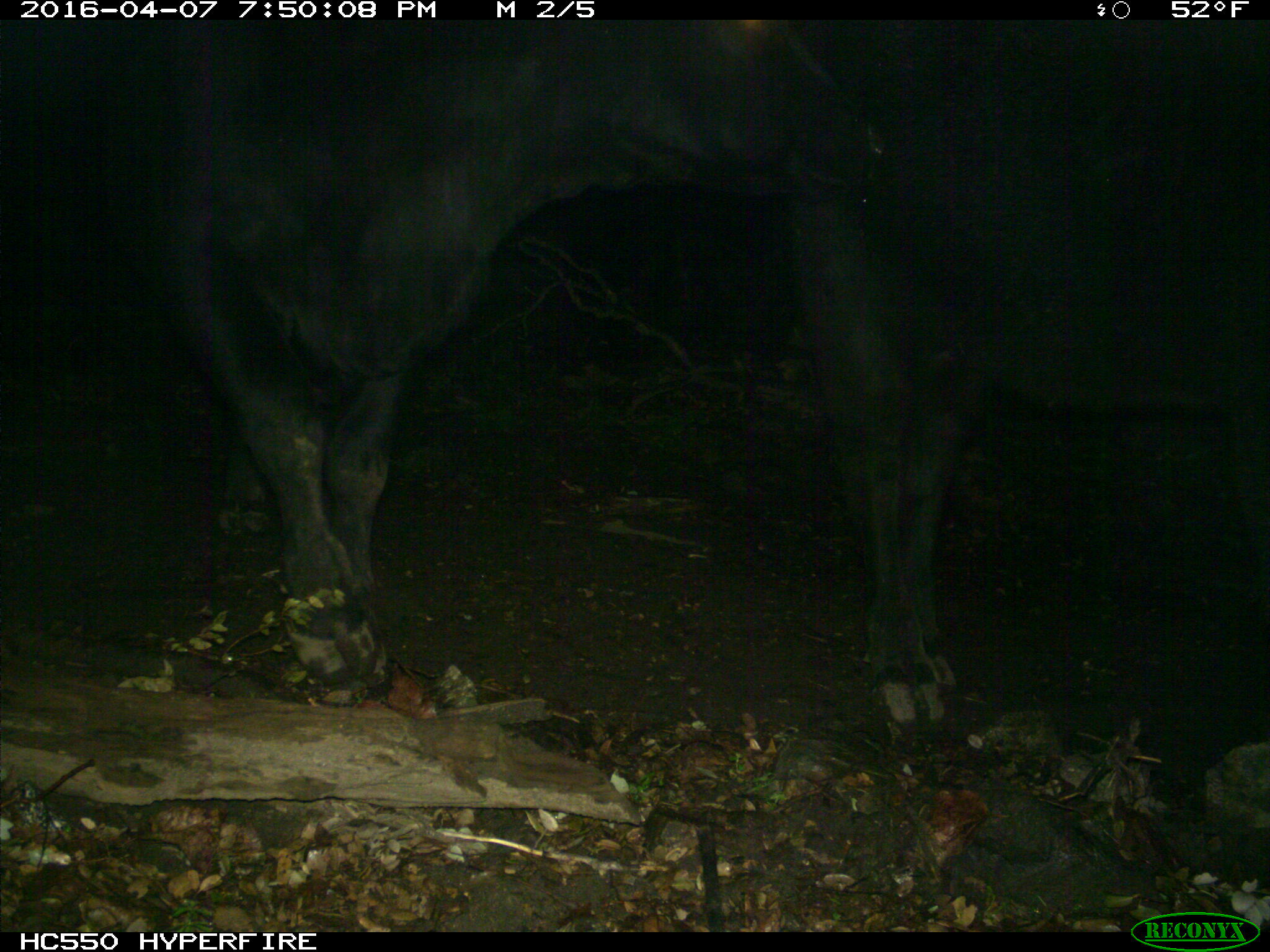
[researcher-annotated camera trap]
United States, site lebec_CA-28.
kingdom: Animalia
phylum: Chordata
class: Mammalia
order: Artiodactyla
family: Bovidae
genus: Bos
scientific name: Bos taurus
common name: domestic cow